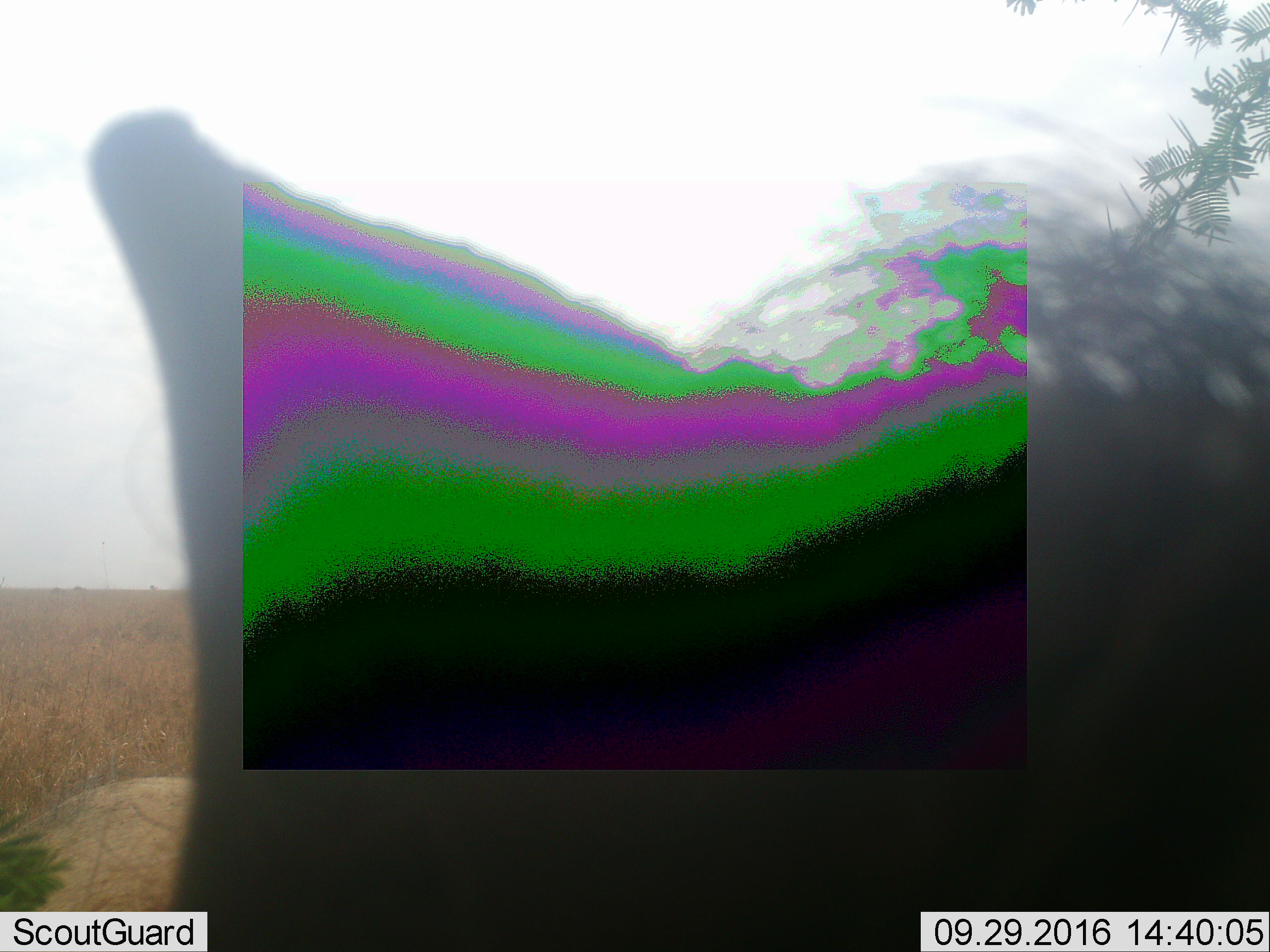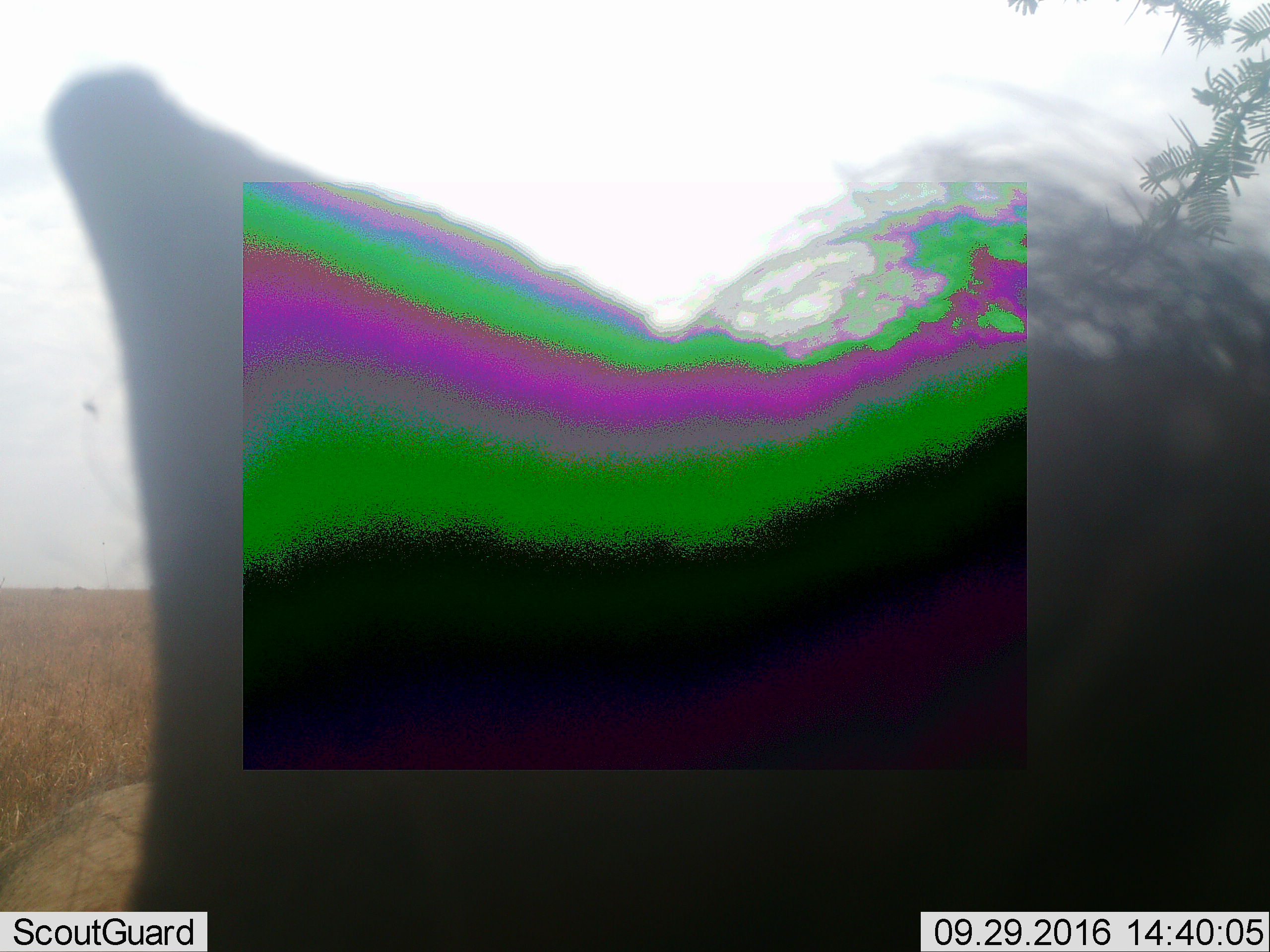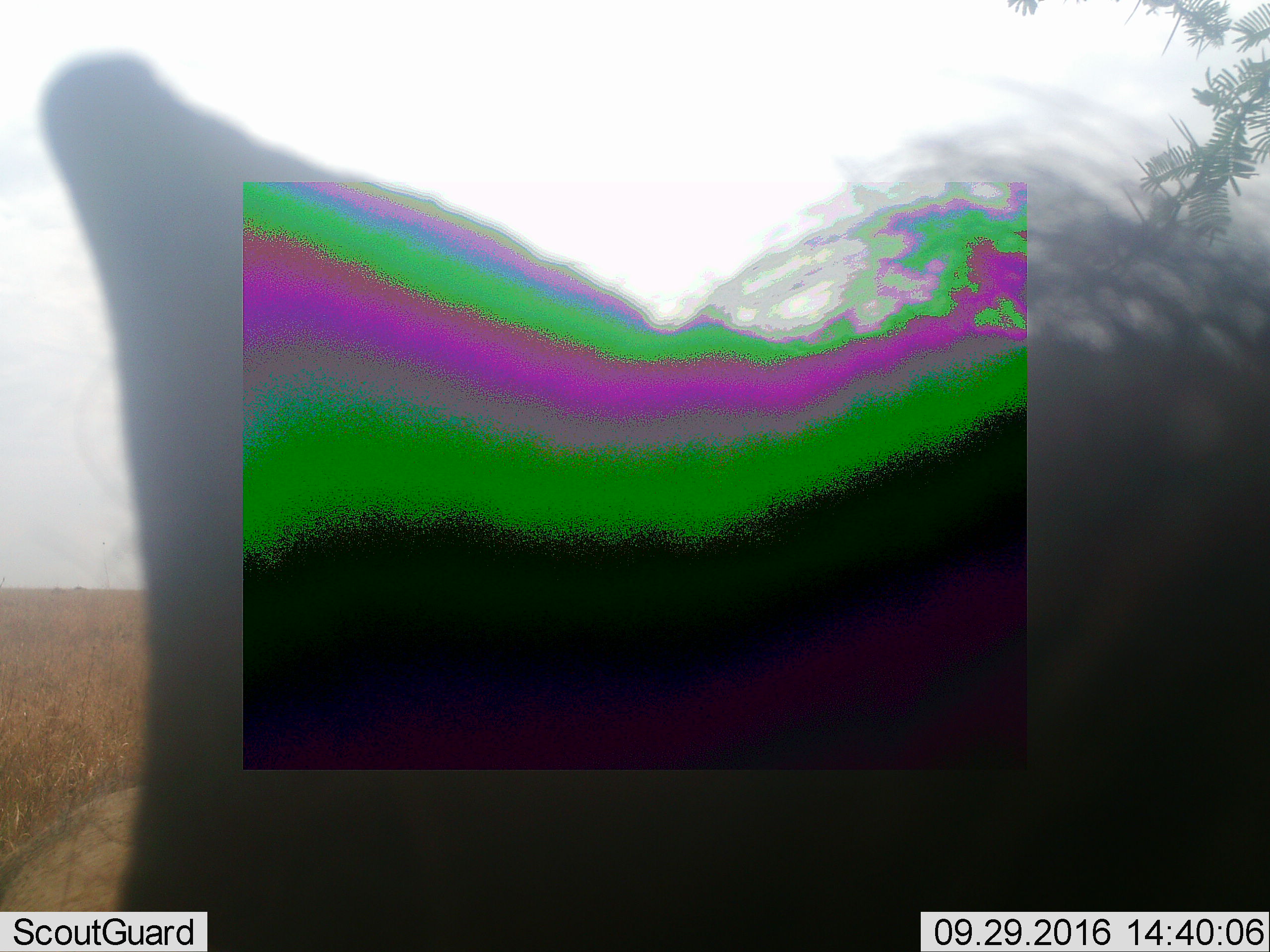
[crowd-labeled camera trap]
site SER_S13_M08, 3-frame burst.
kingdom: Animalia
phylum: Chordata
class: Mammalia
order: Artiodactyla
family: Bovidae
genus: Connochaetes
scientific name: Connochaetes taurinus taurinus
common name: blue wildebeest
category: wildebeestblue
Wildebeestblue (blue wildebeest) (Connochaetes taurinus taurinus), count 1. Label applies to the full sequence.